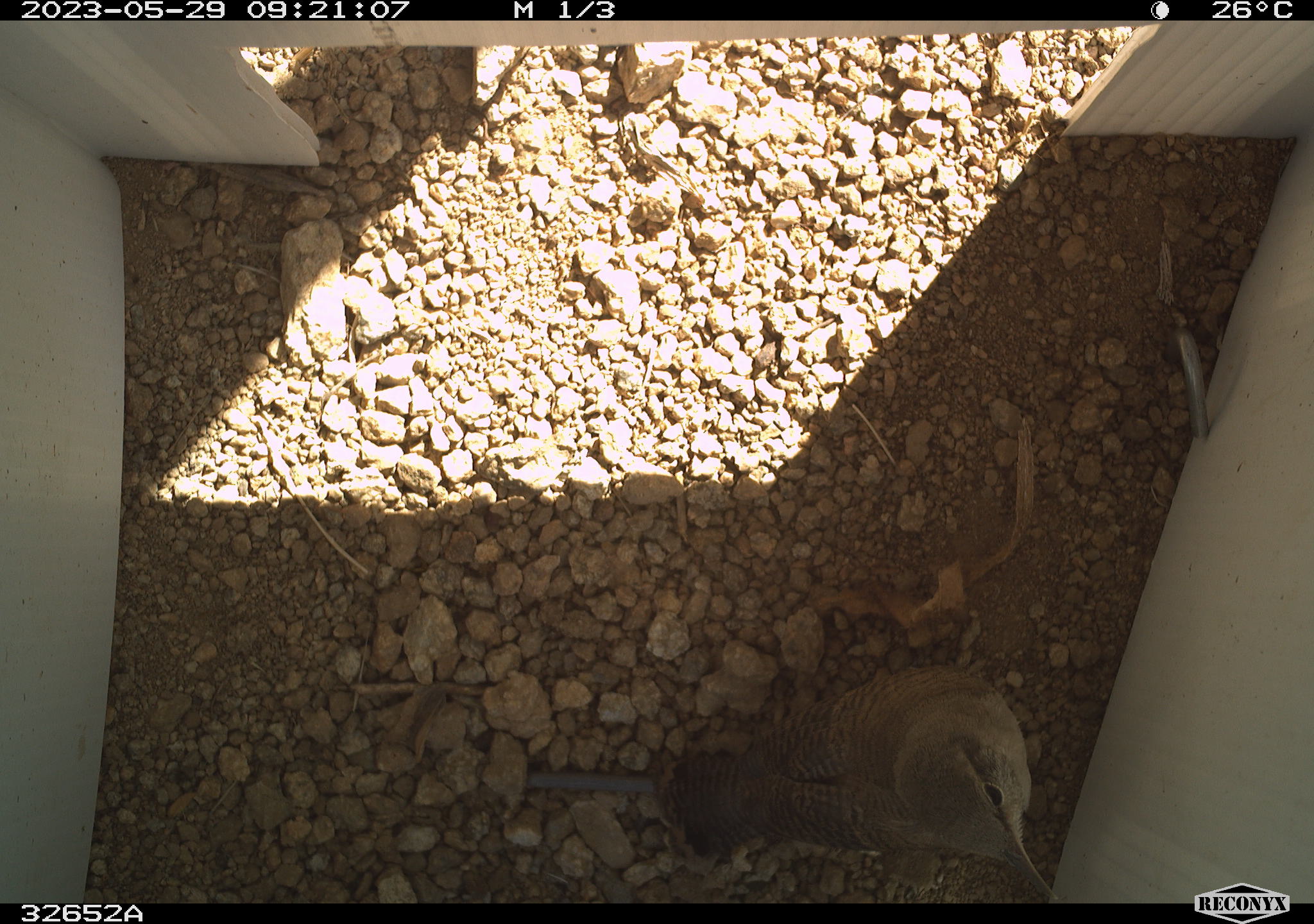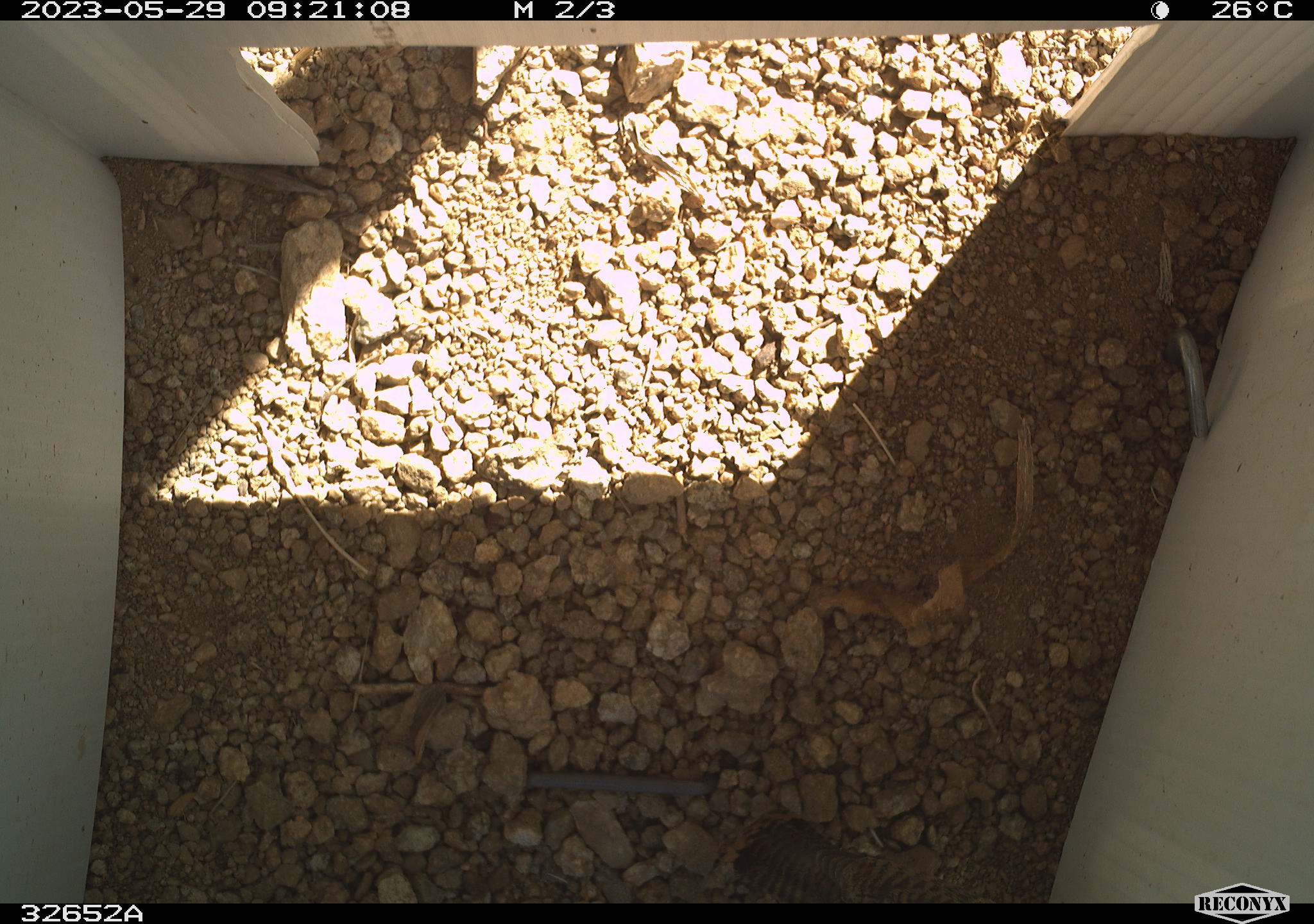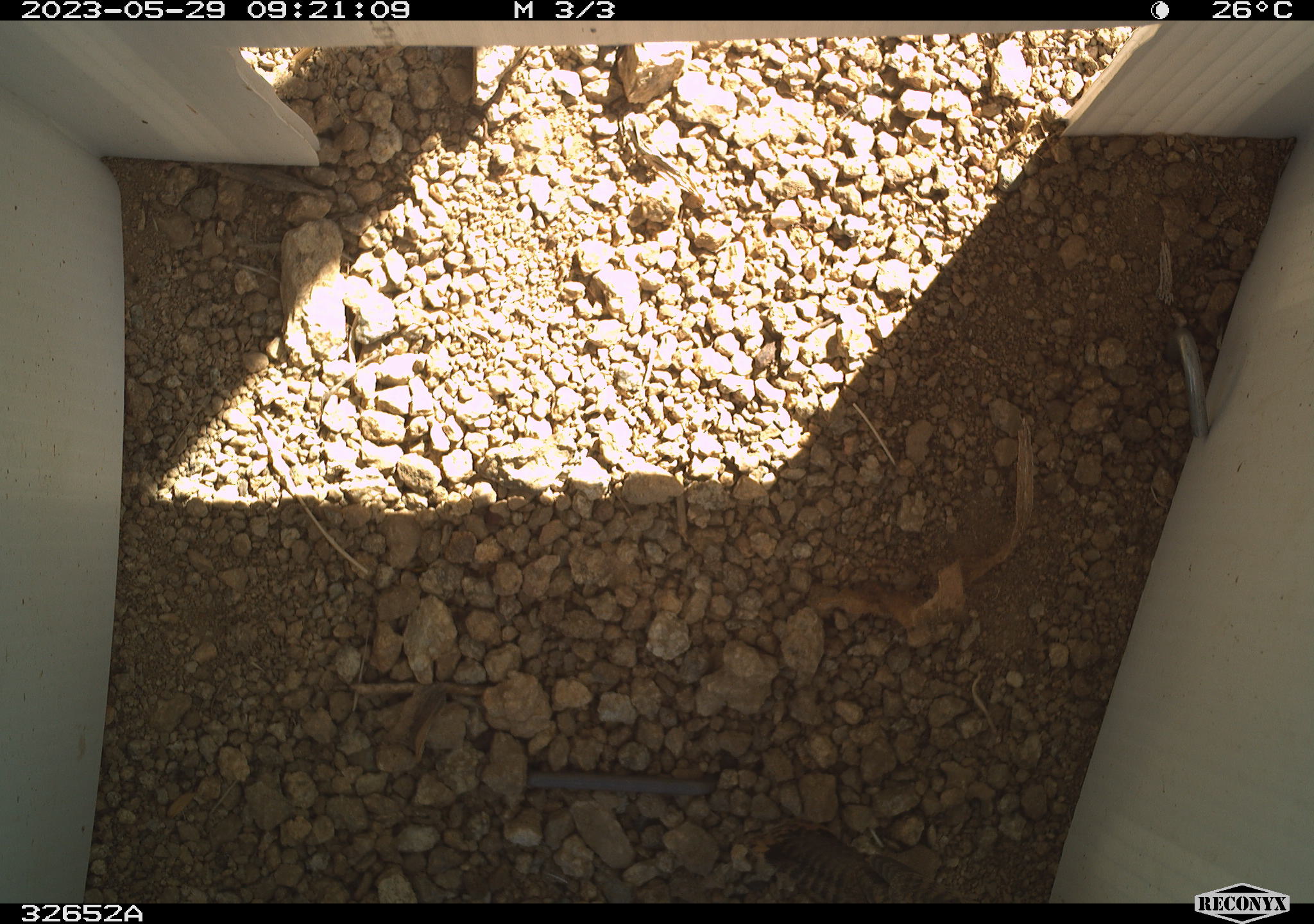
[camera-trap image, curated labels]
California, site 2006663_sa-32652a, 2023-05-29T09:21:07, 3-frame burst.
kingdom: Animalia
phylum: Chordata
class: Aves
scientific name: Aves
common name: bird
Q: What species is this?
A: Bird (Aves).